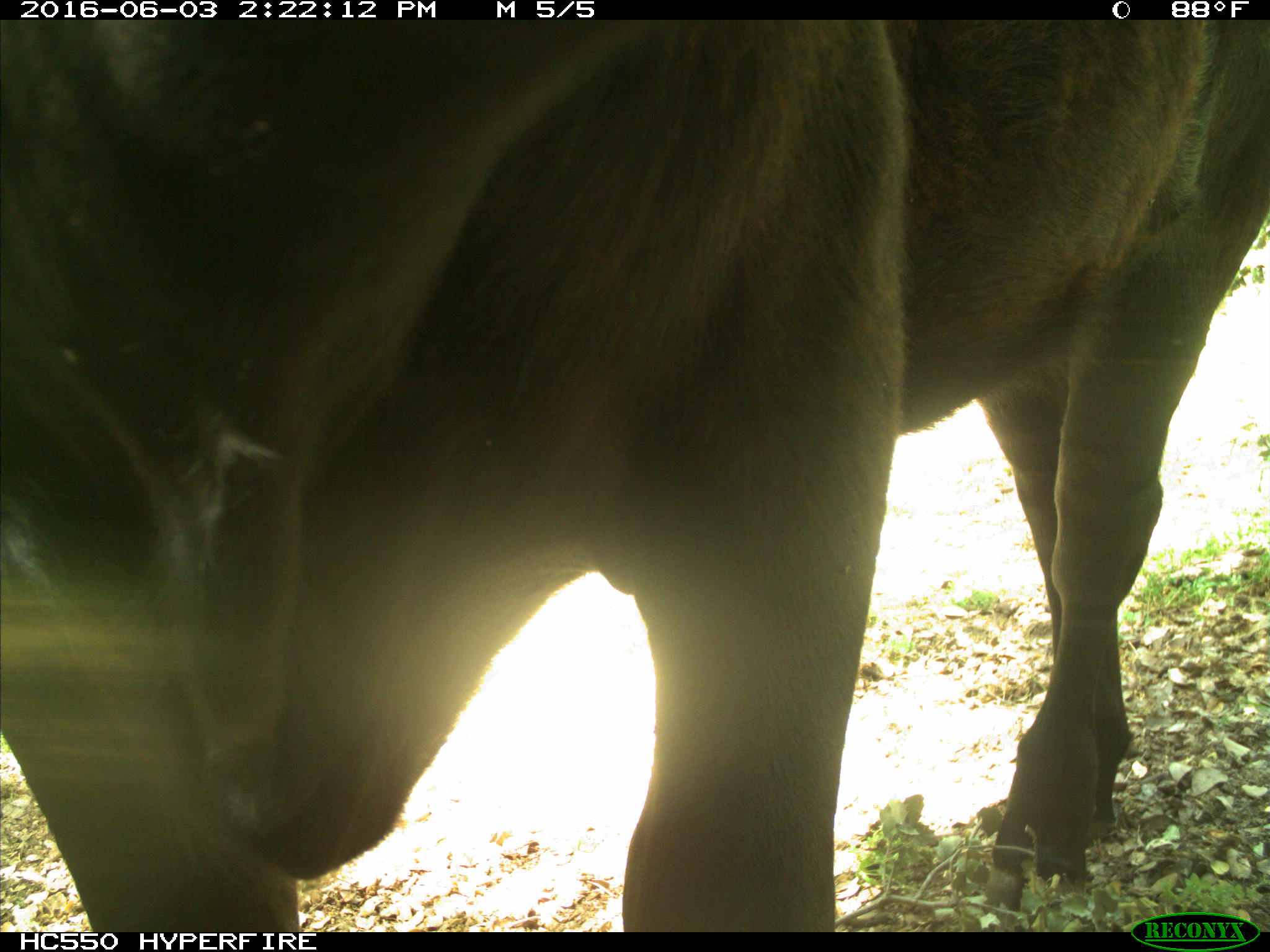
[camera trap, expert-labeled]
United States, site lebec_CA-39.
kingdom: Animalia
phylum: Chordata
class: Mammalia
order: Artiodactyla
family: Bovidae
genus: Bos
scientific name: Bos taurus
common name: domestic cow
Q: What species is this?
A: Bos taurus (domestic cow).